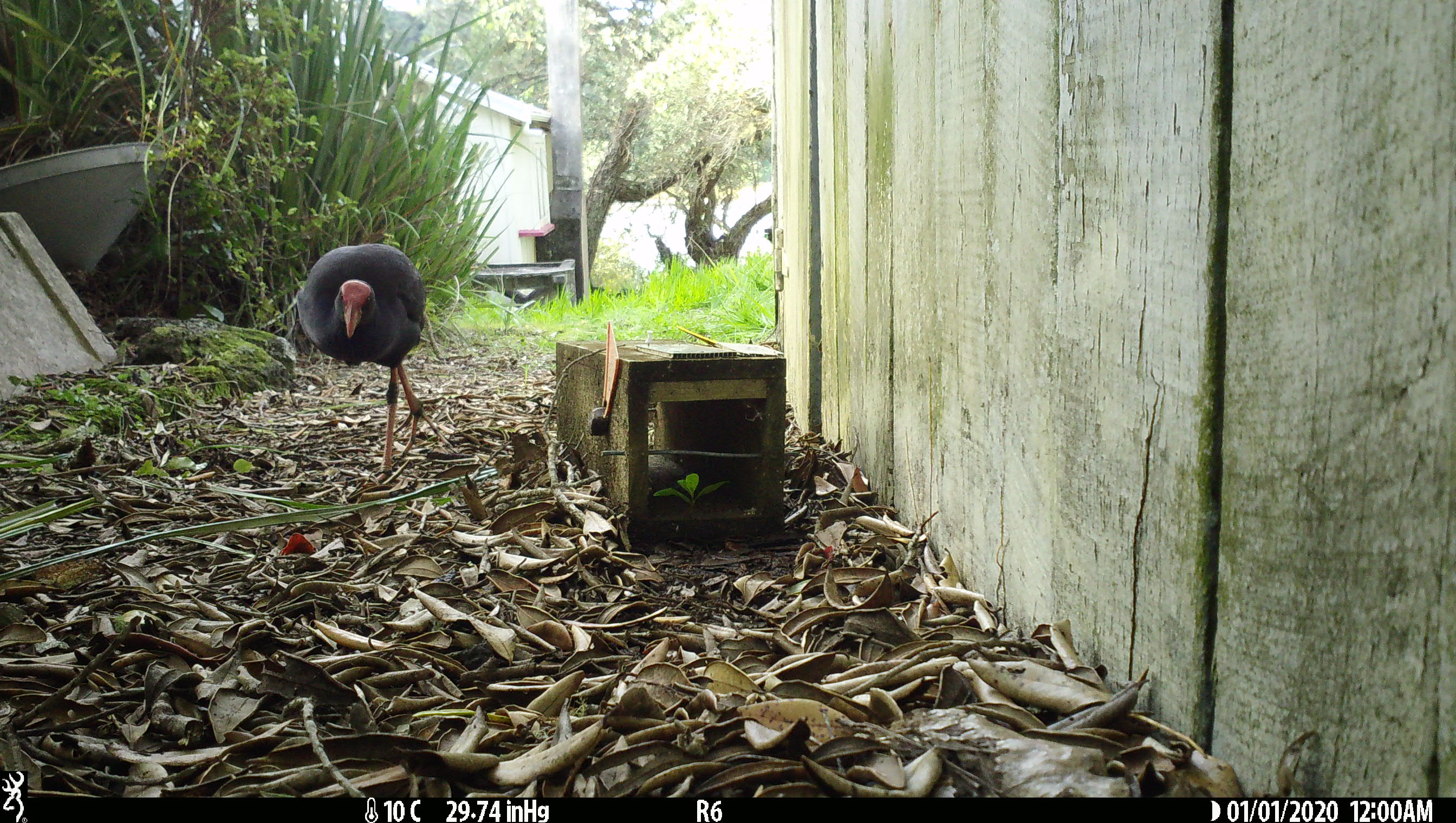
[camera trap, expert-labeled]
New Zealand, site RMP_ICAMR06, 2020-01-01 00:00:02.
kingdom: Animalia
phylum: Chordata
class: Aves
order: Gruiformes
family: Rallidae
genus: Porphyrio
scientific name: Porphyrio melanotus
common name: australasian swamphen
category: pukeko